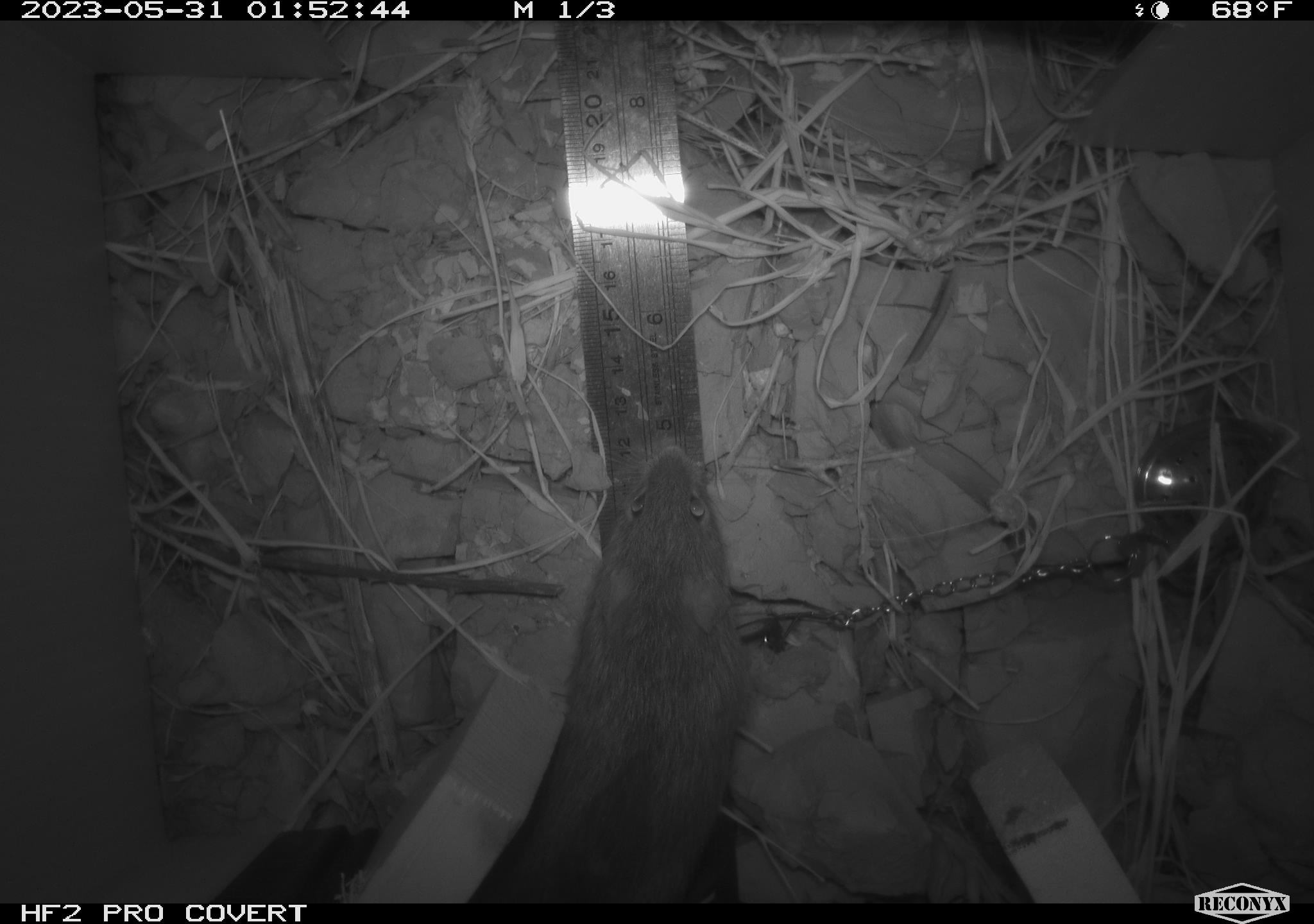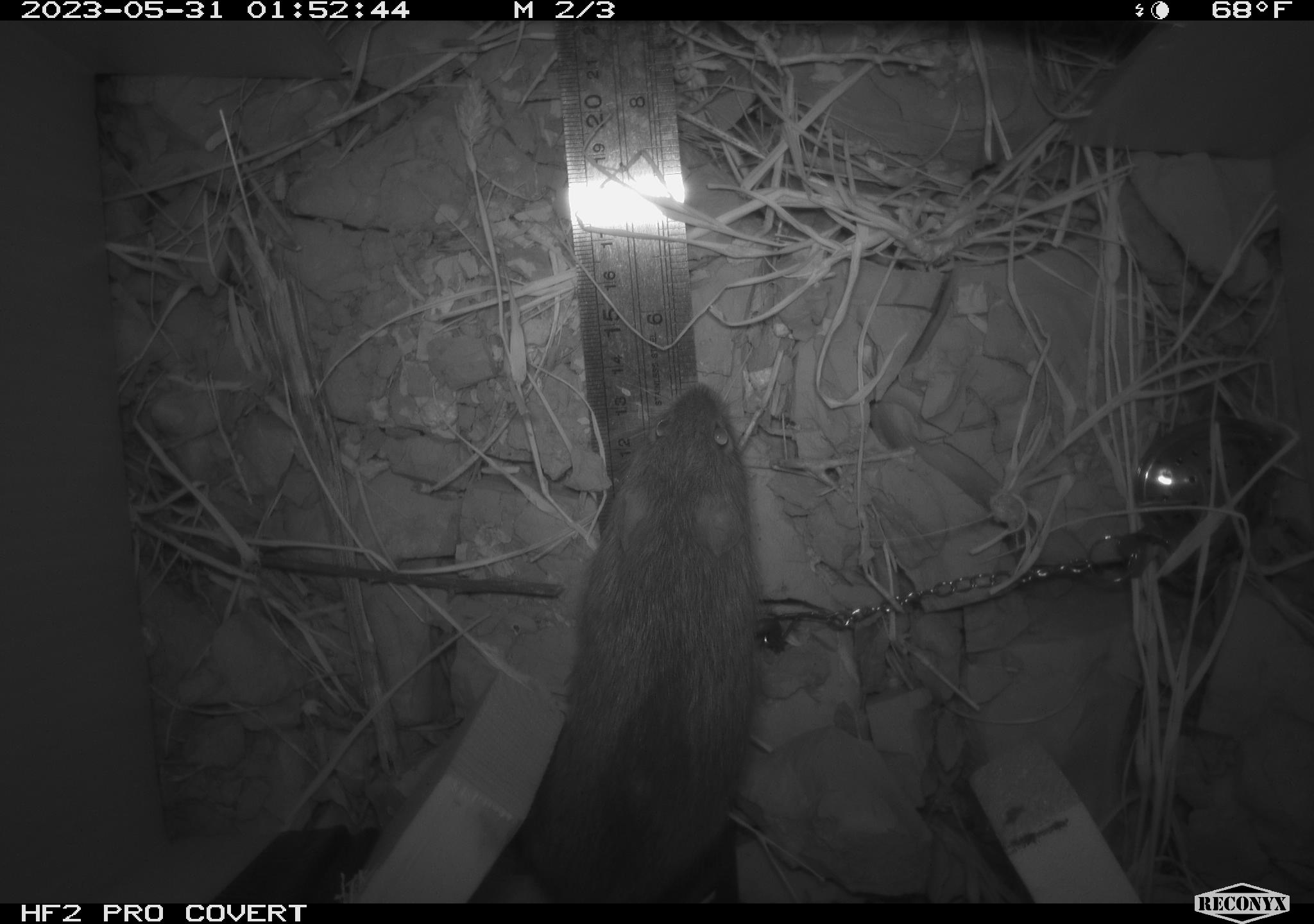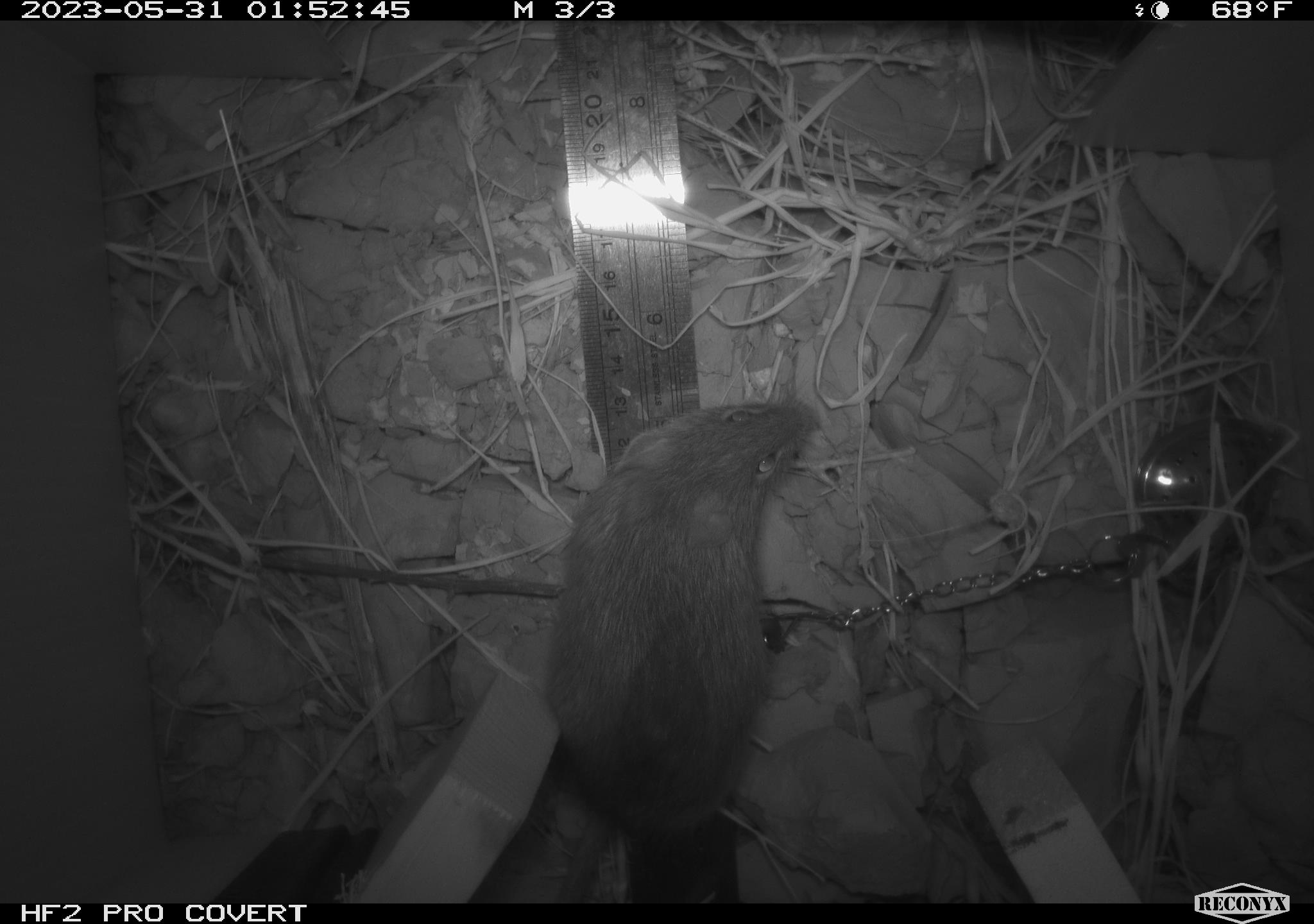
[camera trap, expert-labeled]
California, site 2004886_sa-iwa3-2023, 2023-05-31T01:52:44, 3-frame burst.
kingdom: Animalia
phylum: Chordata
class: Mammalia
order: Rodentia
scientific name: Rodentia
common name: mouse species